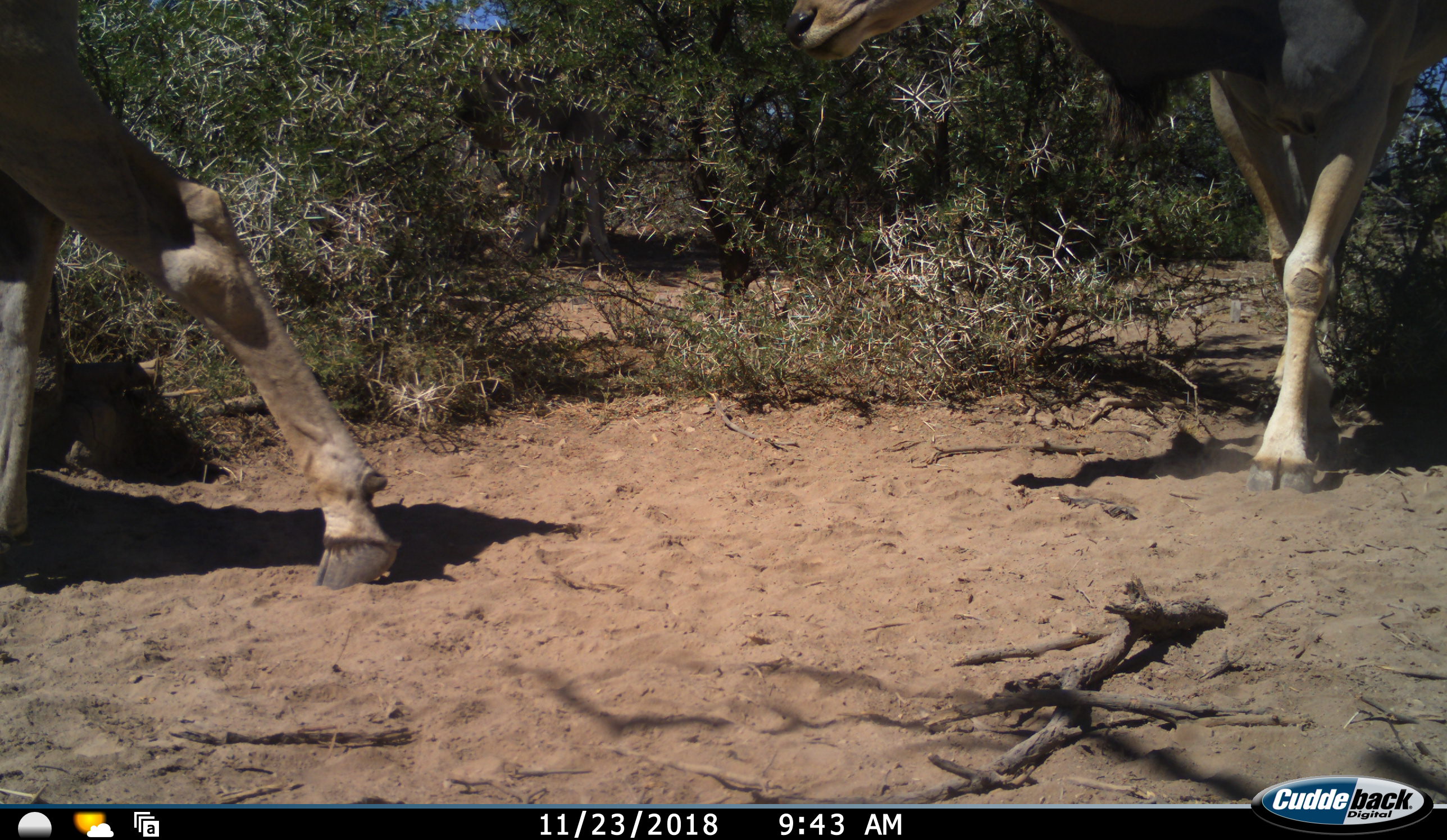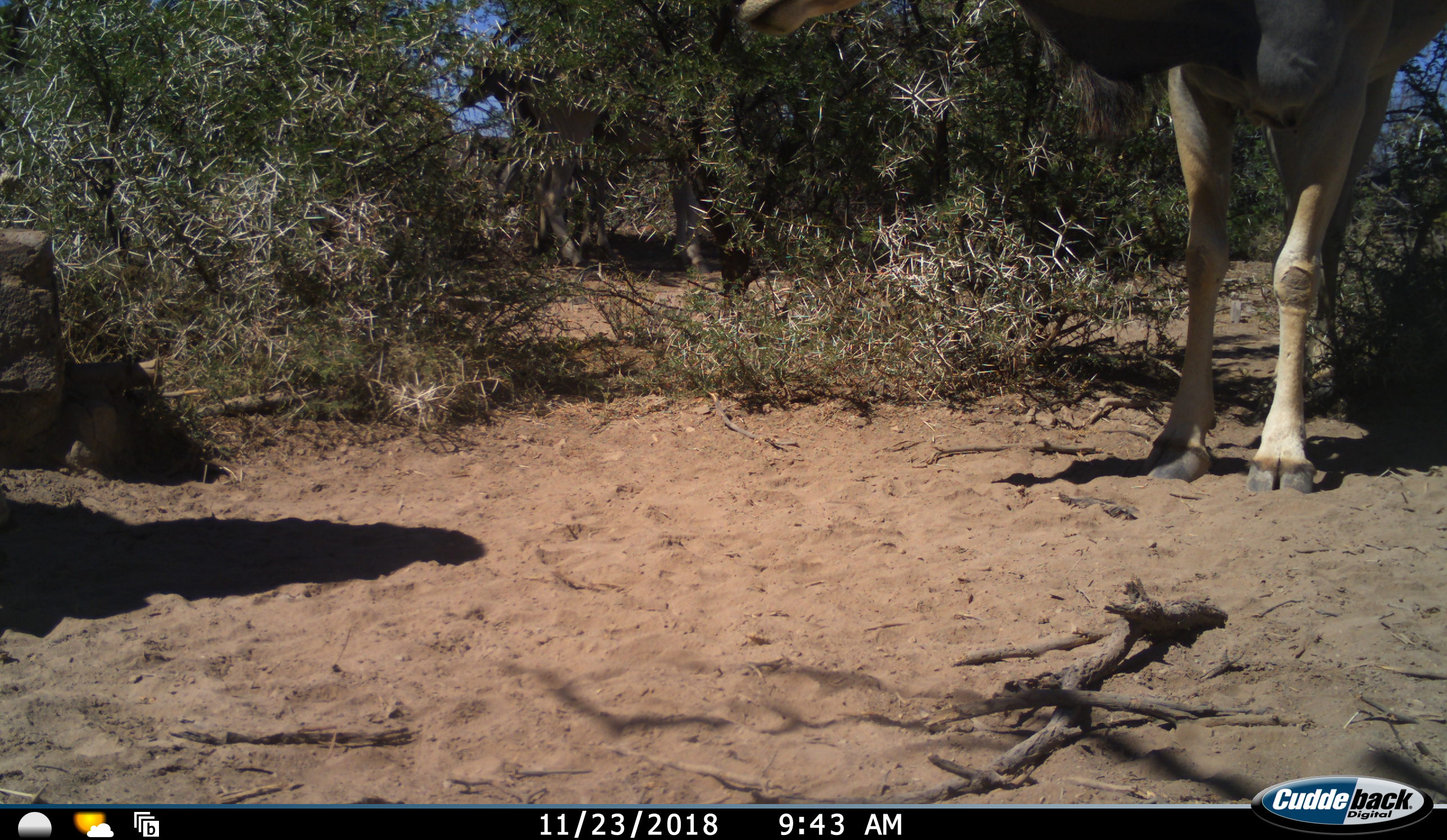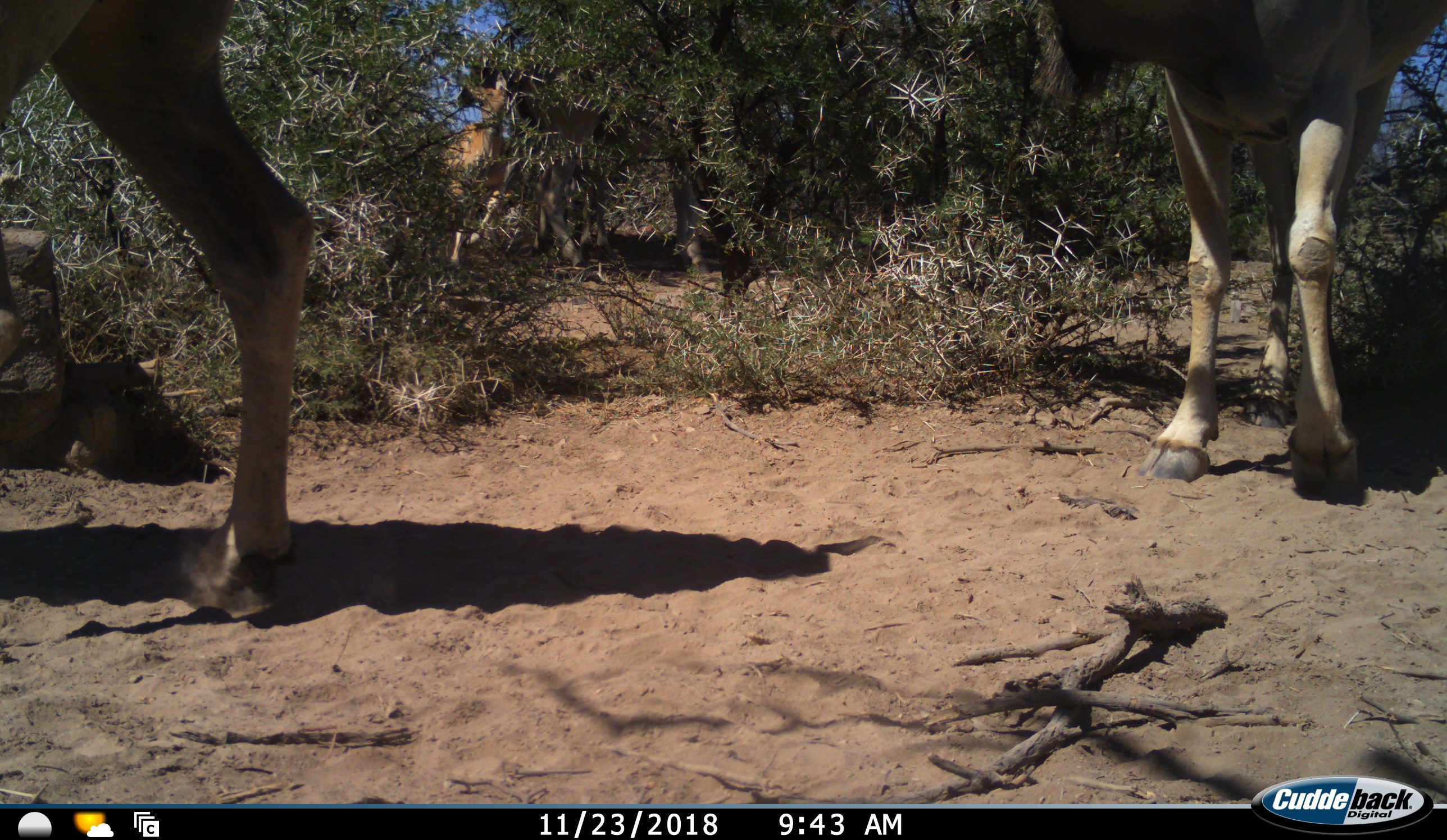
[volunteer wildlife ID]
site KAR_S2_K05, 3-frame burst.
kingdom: Animalia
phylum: Chordata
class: Mammalia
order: Artiodactyla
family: Bovidae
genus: Tragelaphus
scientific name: Tragelaphus oryx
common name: eland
Eland (Tragelaphus oryx), count 4. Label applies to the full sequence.